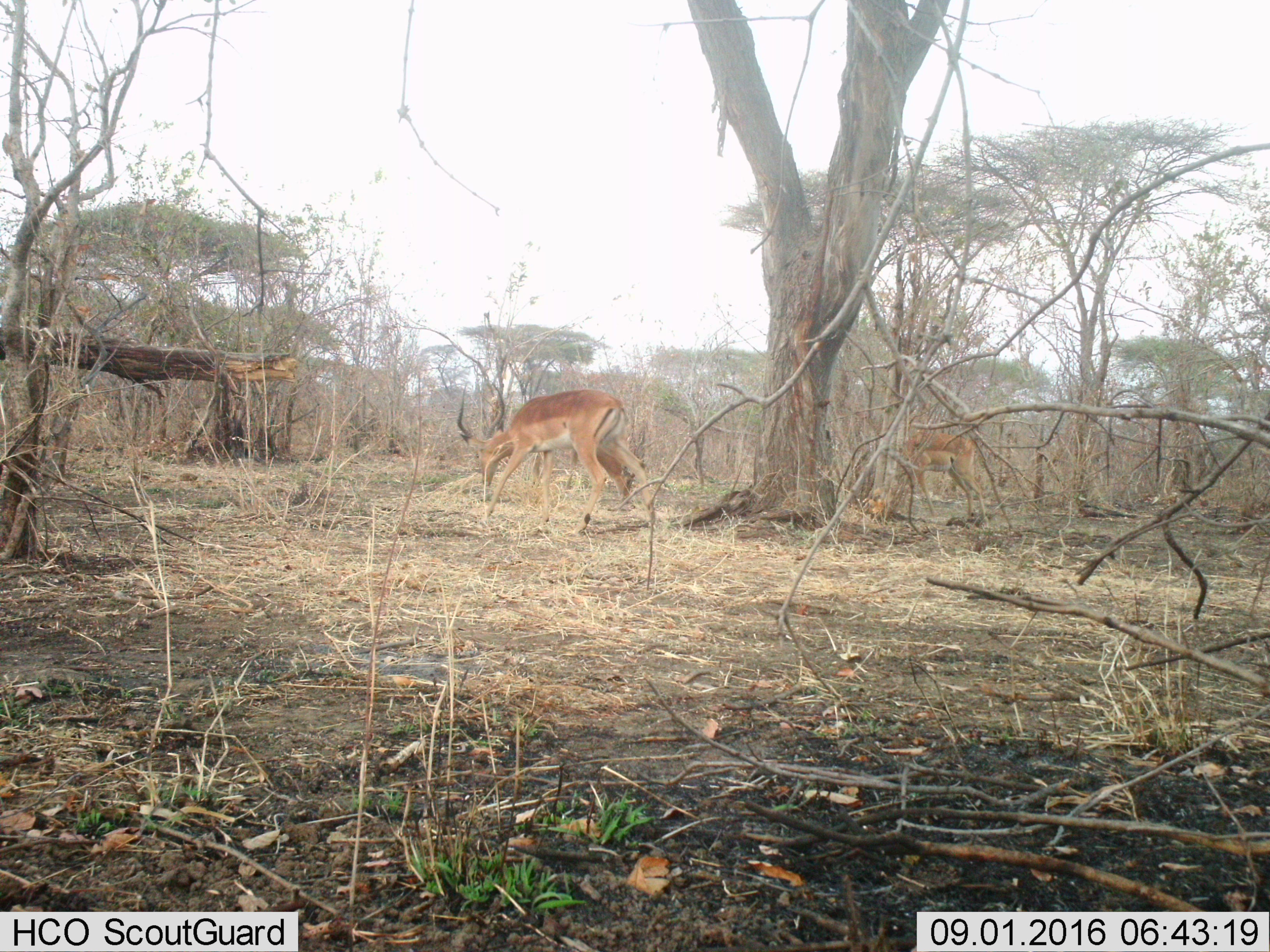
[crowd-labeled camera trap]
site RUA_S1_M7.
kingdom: Animalia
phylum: Chordata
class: Mammalia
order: Artiodactyla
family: Bovidae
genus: Aepyceros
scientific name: Aepyceros melampus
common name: impala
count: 2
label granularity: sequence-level